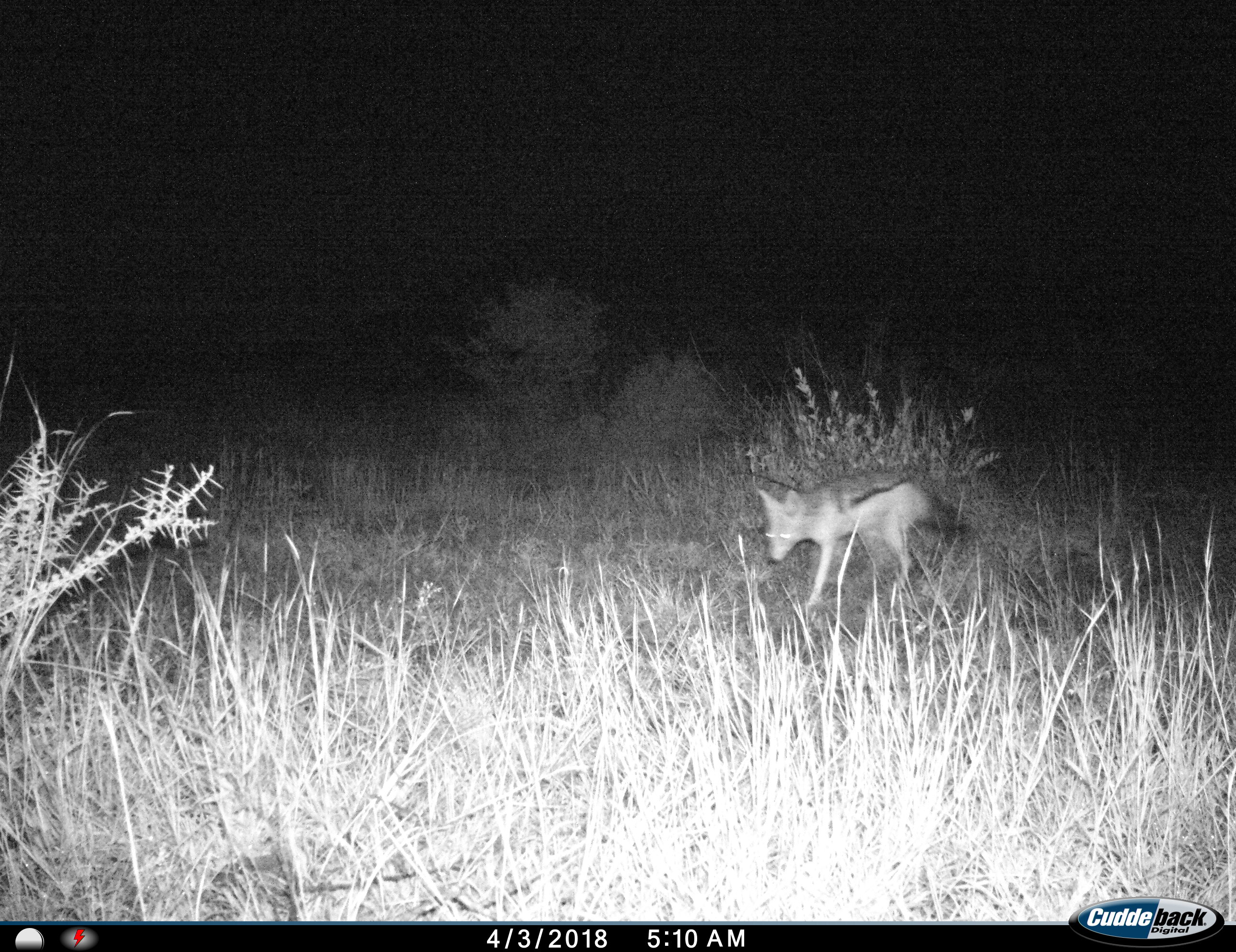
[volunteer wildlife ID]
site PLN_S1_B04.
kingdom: Animalia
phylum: Chordata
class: Mammalia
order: Carnivora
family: Canidae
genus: Lupulella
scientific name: Lupulella mesomelas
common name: black-backed jackal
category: jackalblackbacked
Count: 1.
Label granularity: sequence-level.